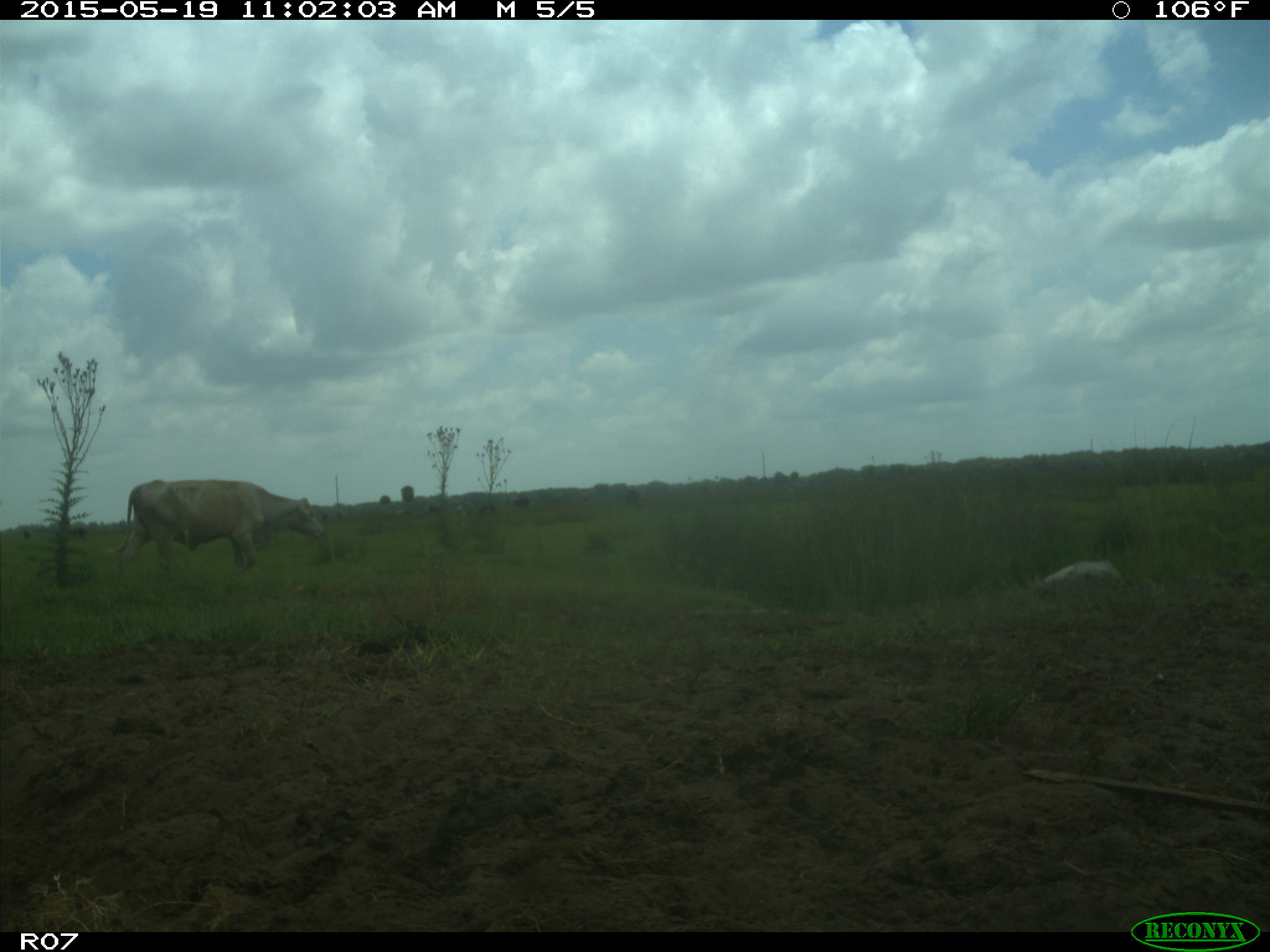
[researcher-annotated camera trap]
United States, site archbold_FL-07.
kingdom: Animalia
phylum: Chordata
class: Mammalia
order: Artiodactyla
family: Bovidae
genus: Bos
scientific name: Bos taurus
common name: domestic cow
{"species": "Bos taurus (domestic cow)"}